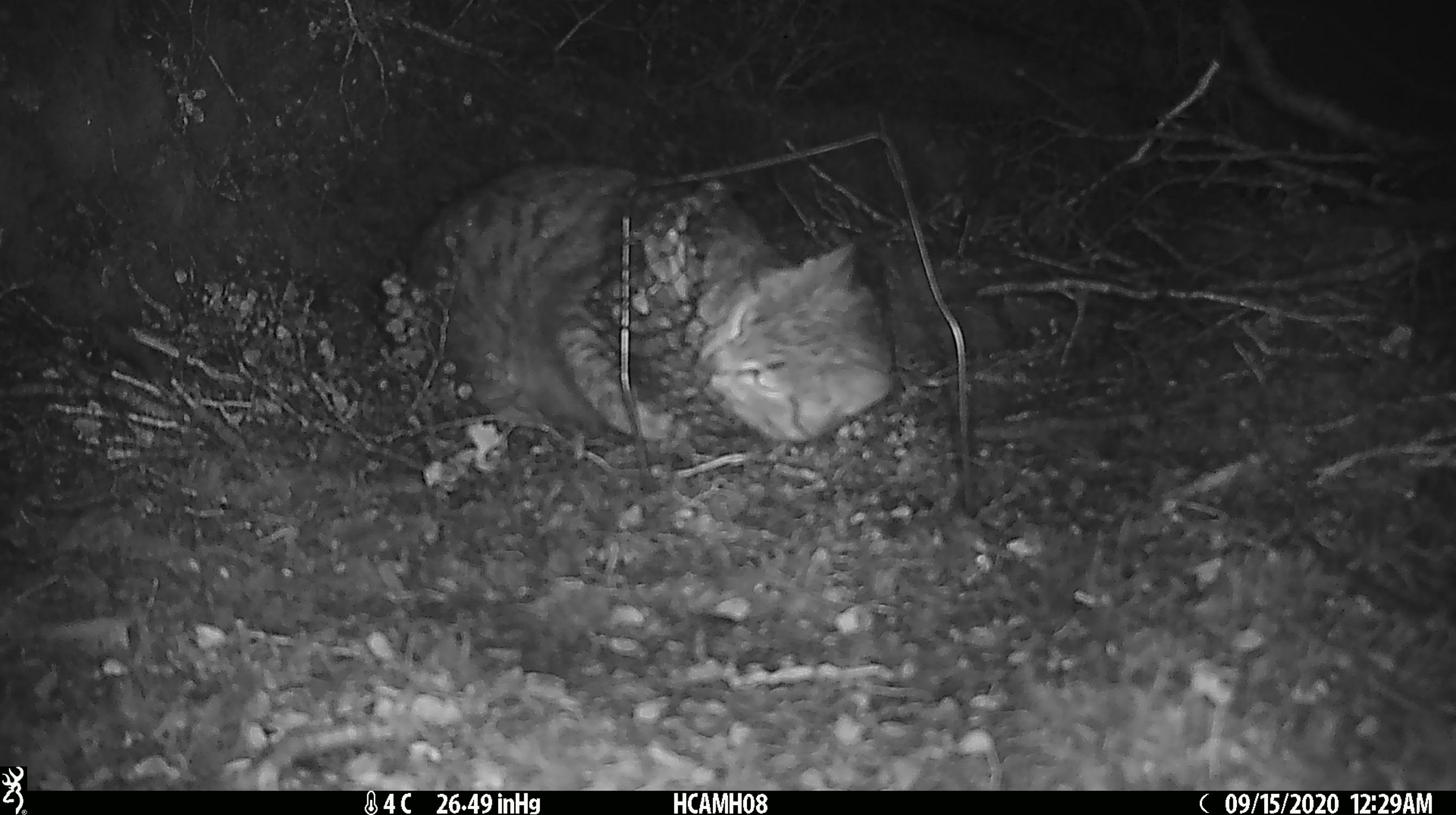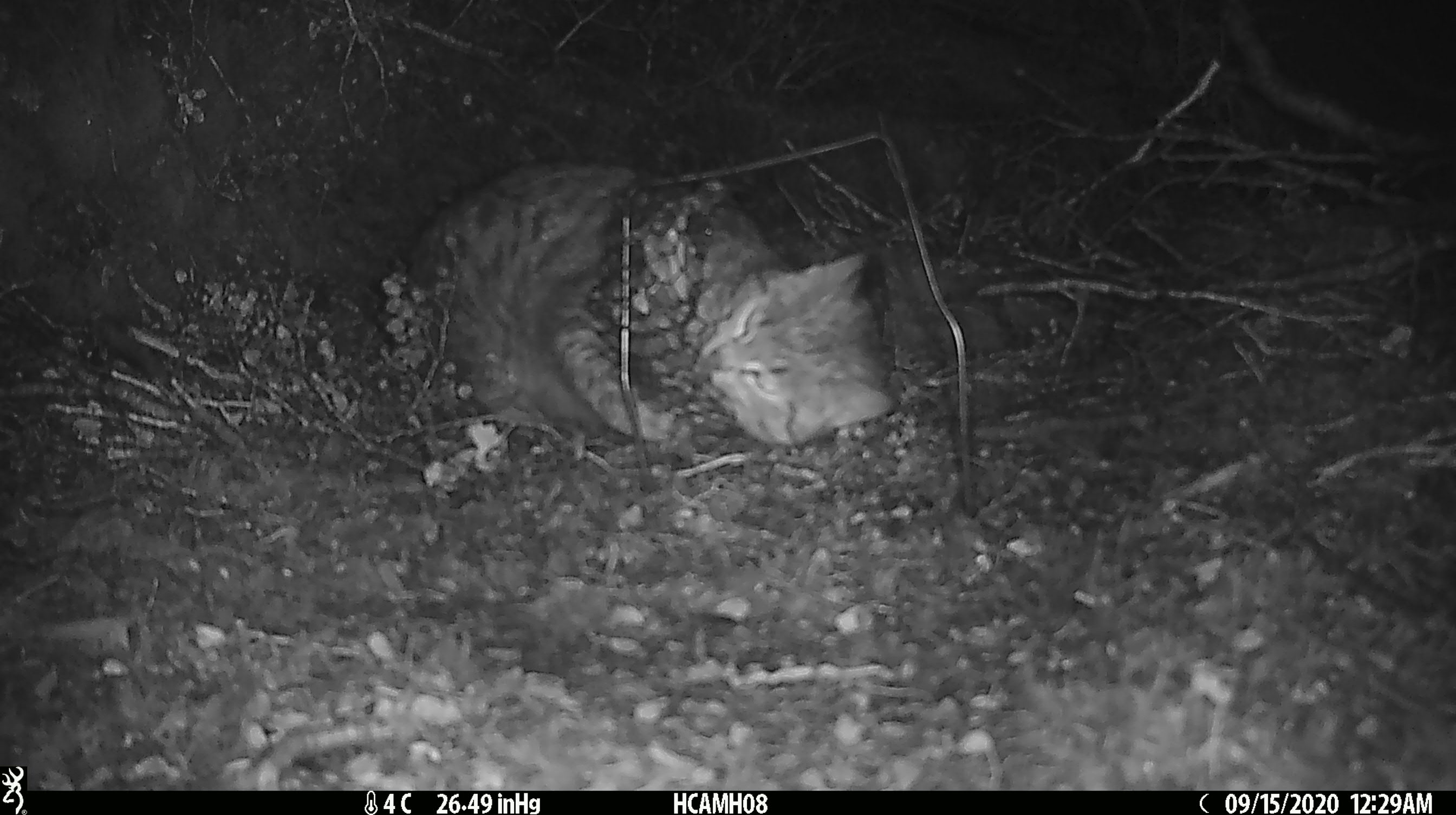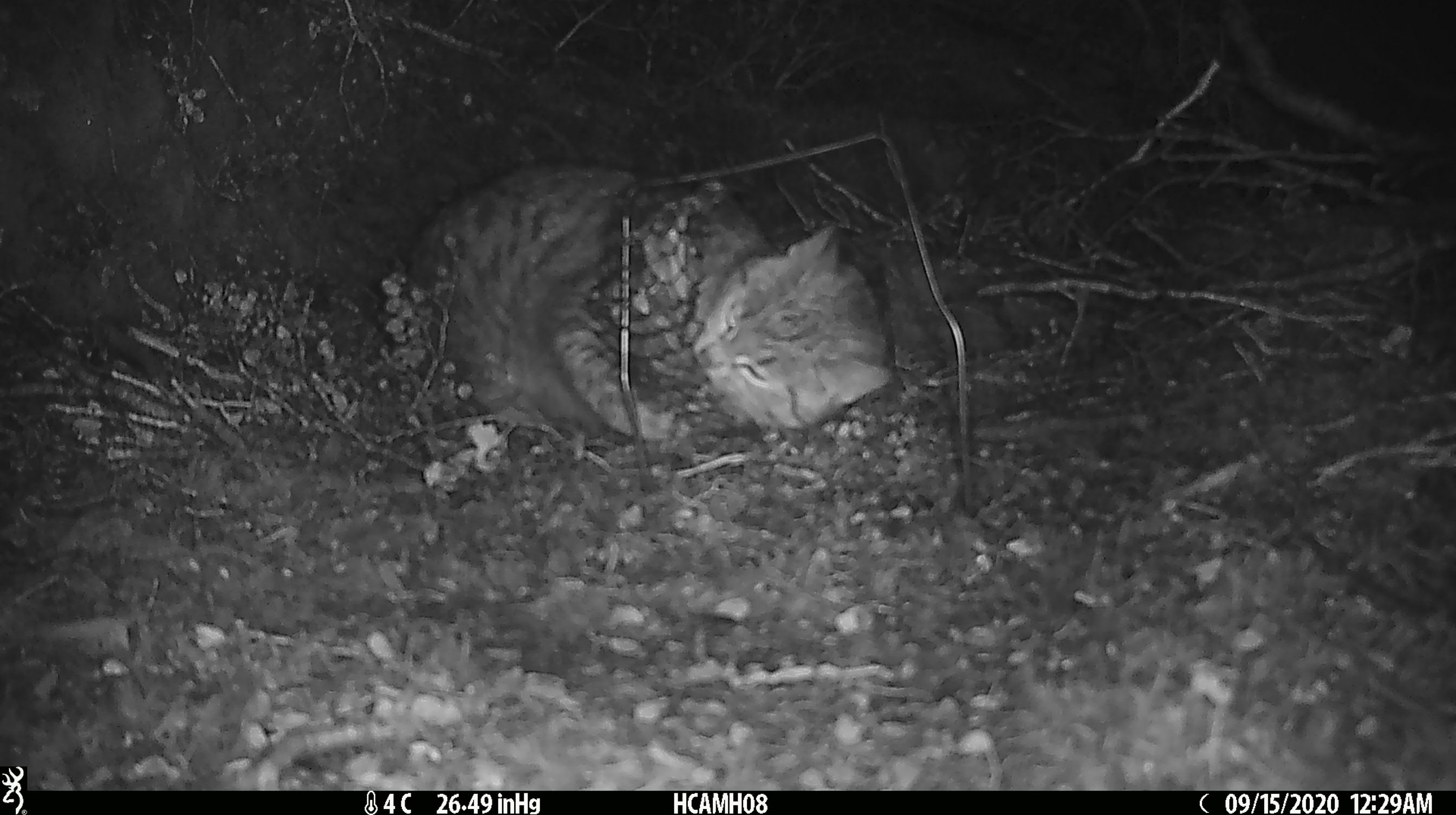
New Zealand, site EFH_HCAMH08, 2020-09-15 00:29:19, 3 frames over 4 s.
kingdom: Animalia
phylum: Chordata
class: Mammalia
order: Carnivora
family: Felidae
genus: Felis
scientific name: Felis catus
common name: domestic cat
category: cat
Cat (domestic cat) (Felis catus).